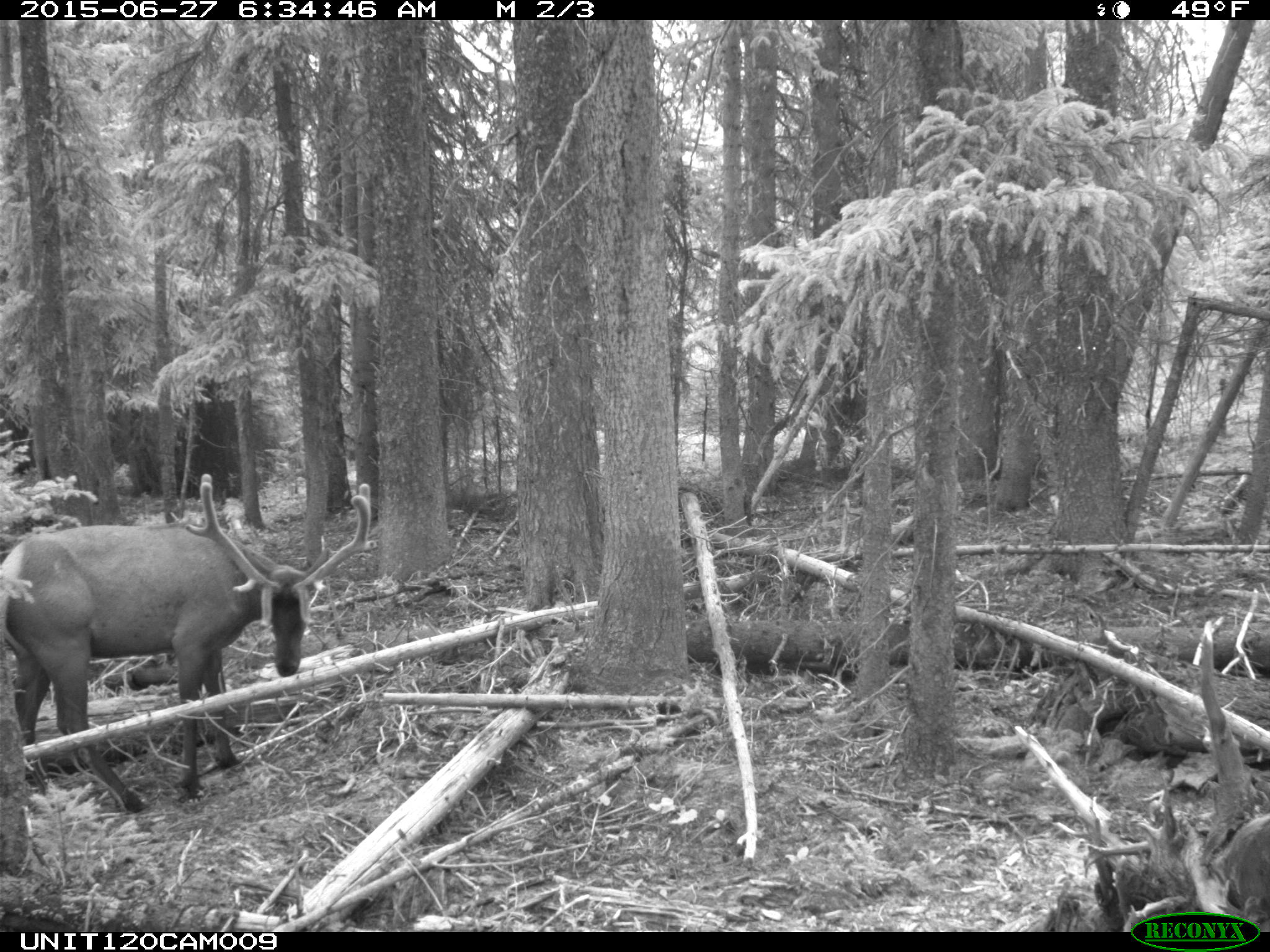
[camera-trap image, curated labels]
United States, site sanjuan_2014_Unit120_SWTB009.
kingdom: Animalia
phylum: Chordata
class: Mammalia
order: Artiodactyla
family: Cervidae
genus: Cervus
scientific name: Cervus elaphus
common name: red deer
Cervus elaphus (red deer).